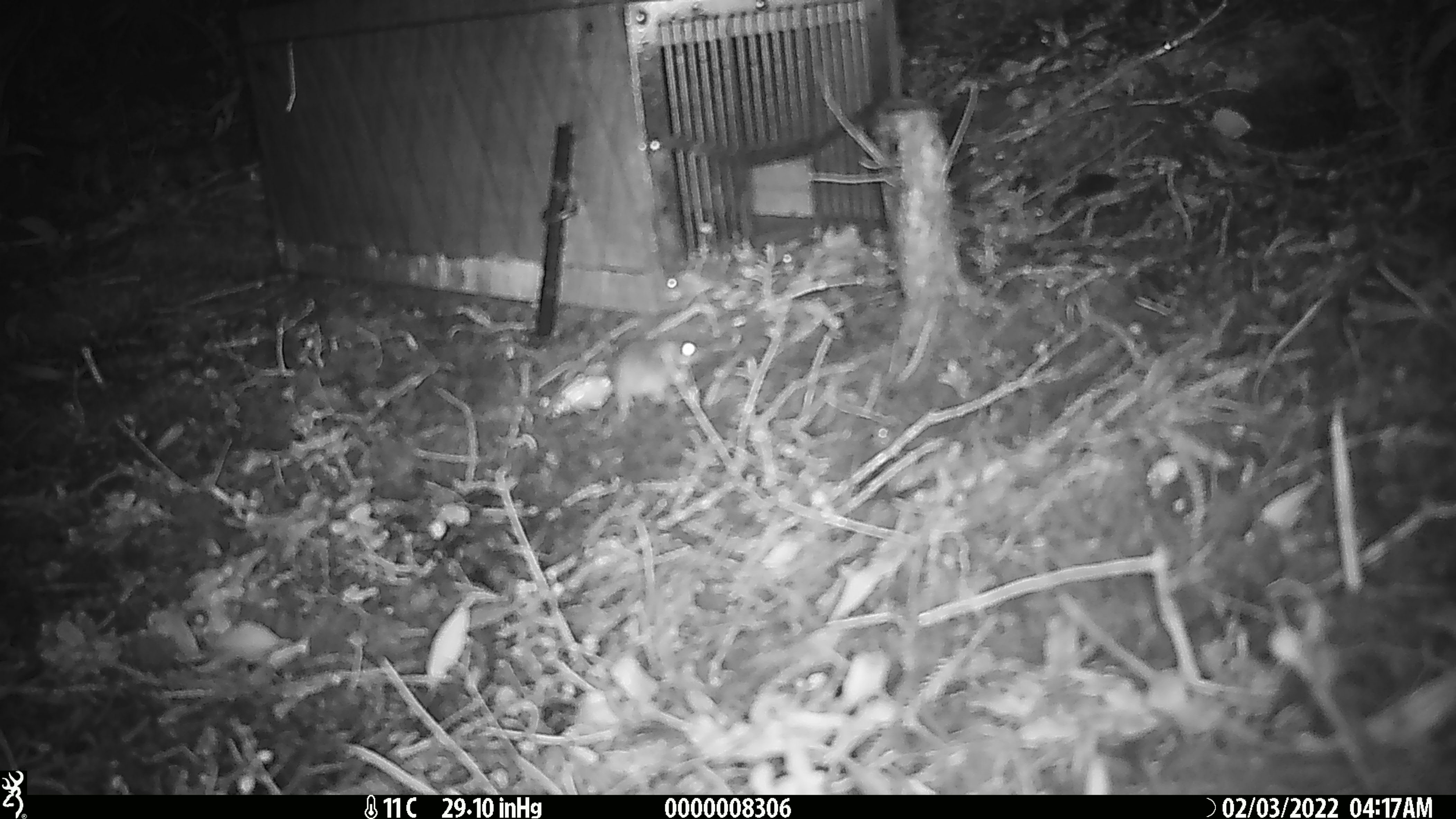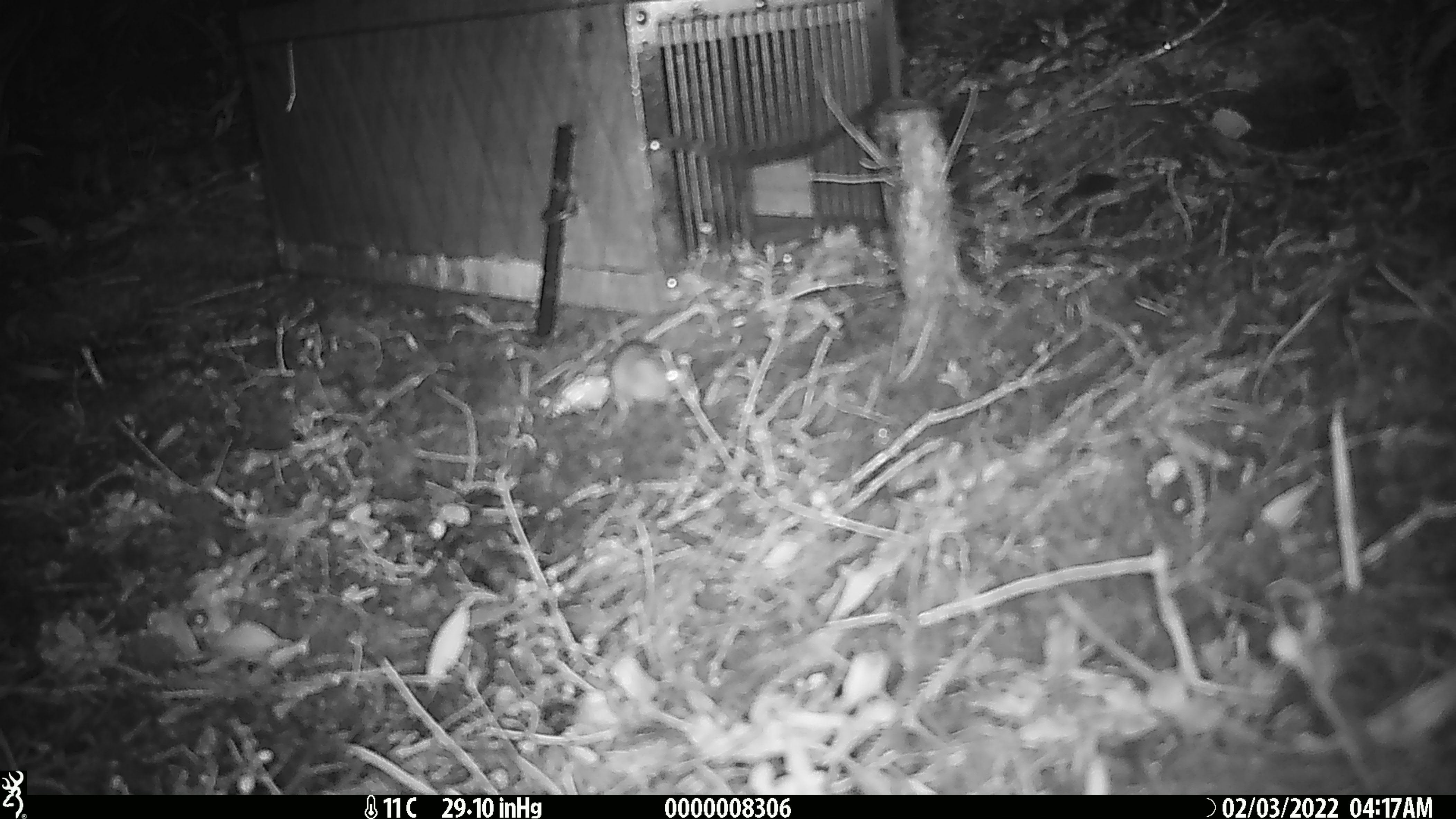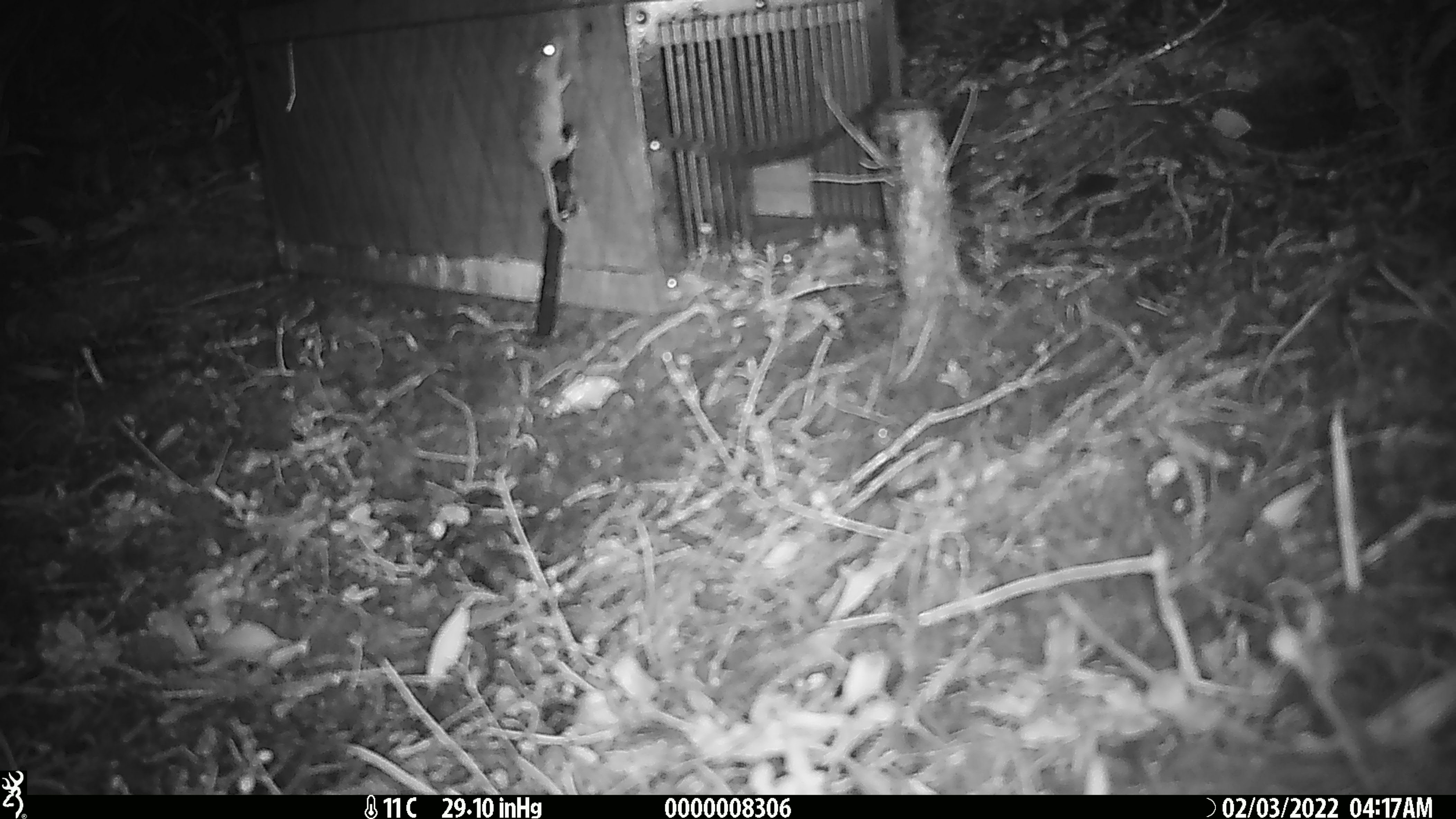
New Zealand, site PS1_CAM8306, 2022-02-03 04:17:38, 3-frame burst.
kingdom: Animalia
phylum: Chordata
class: Mammalia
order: Rodentia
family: Muridae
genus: Mus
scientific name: Mus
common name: mouse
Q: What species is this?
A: Mouse (Mus).